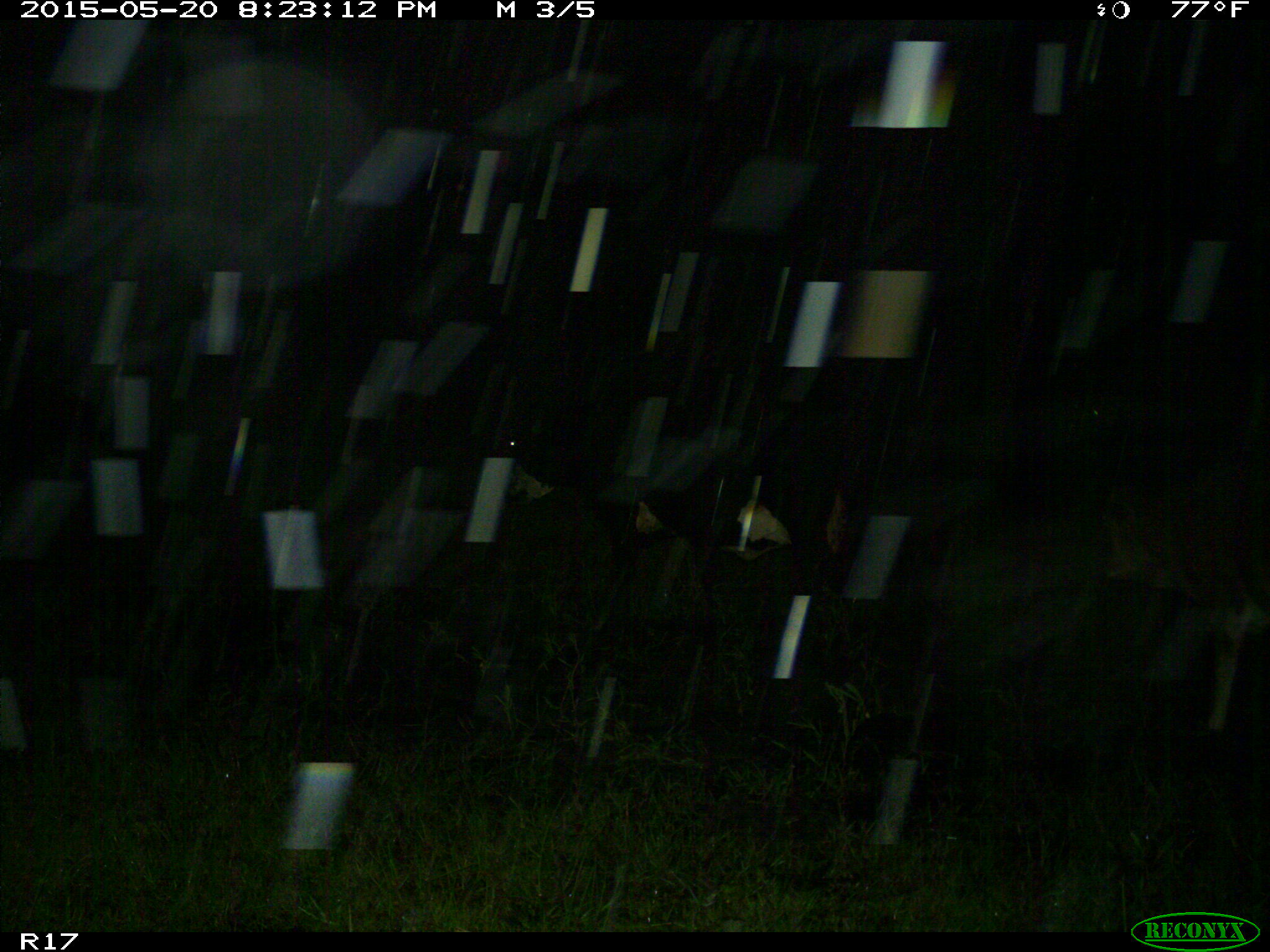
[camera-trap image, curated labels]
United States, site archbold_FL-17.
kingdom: Animalia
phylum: Chordata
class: Mammalia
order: Artiodactyla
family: Bovidae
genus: Bos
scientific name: Bos taurus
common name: domestic cow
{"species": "Bos taurus (domestic cow)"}